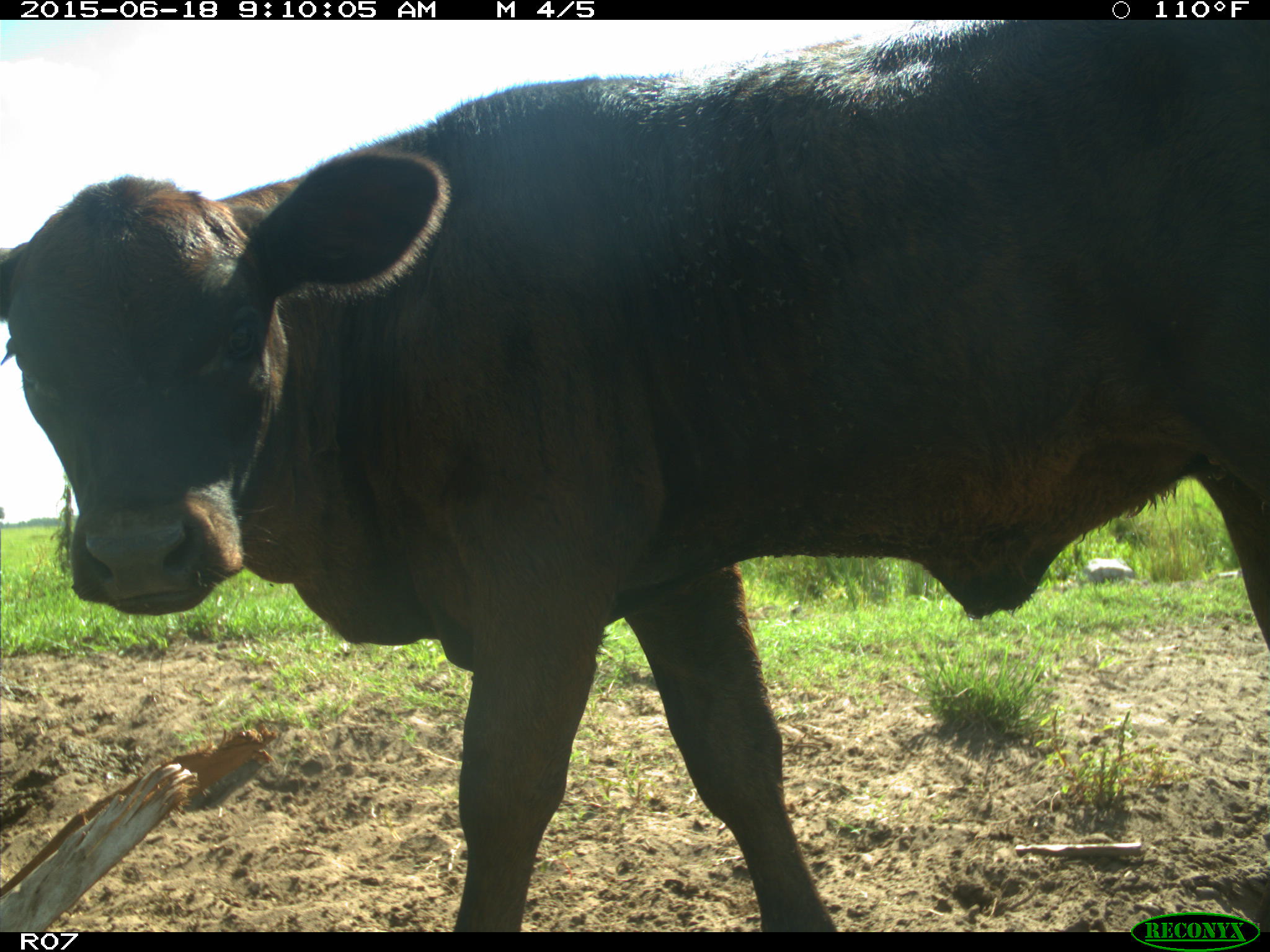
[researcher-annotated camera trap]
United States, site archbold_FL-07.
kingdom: Animalia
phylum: Chordata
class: Mammalia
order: Artiodactyla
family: Bovidae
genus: Bos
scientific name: Bos taurus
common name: domestic cow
Bos taurus (domestic cow).